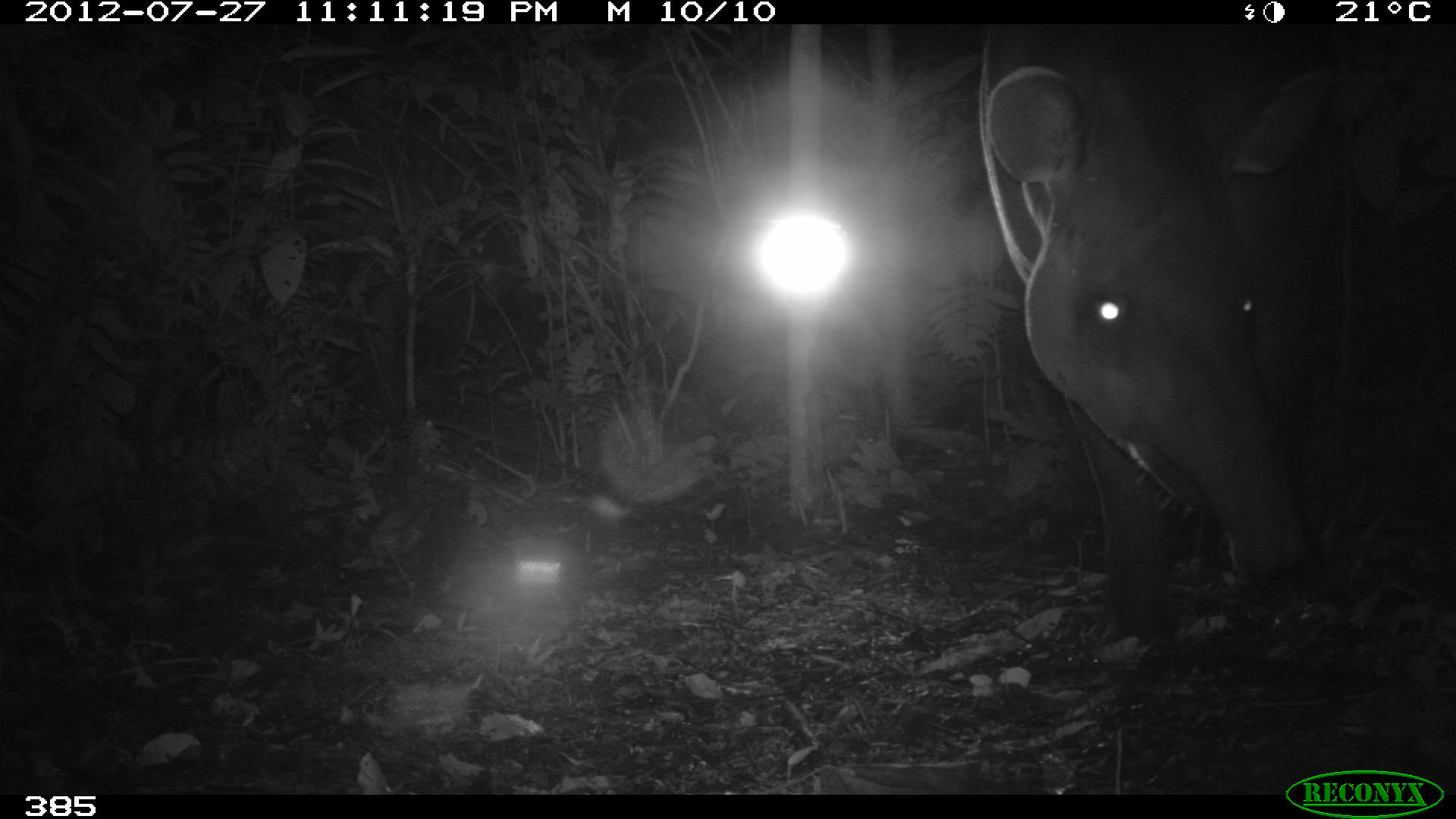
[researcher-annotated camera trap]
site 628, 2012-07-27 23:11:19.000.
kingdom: Animalia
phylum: Chordata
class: Mammalia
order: Perissodactyla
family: Tapiridae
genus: Tapirus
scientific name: Tapirus terrestris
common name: south american tapir